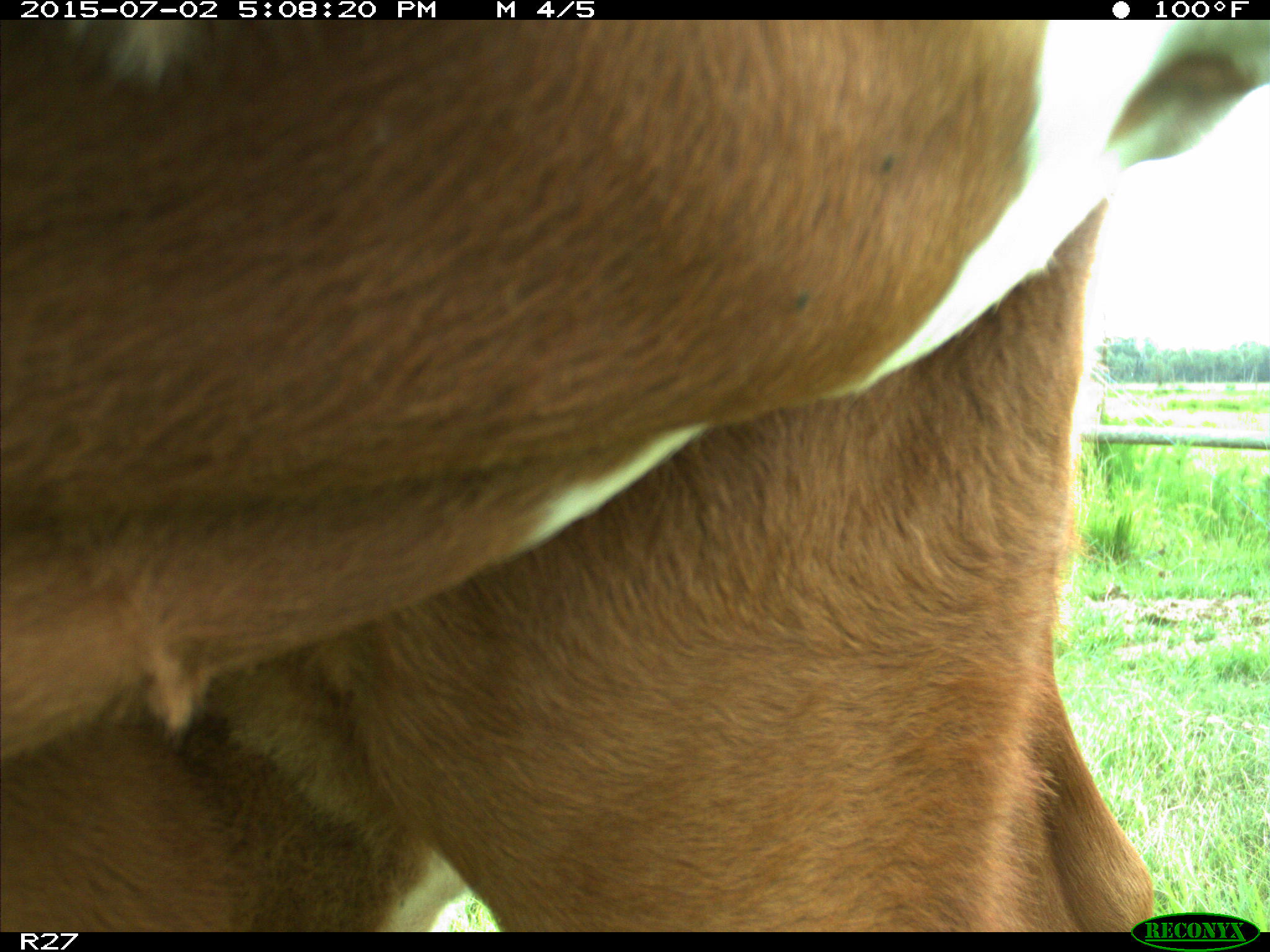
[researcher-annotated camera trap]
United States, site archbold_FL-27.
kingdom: Animalia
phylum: Chordata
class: Mammalia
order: Artiodactyla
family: Bovidae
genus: Bos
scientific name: Bos taurus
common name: domestic cow